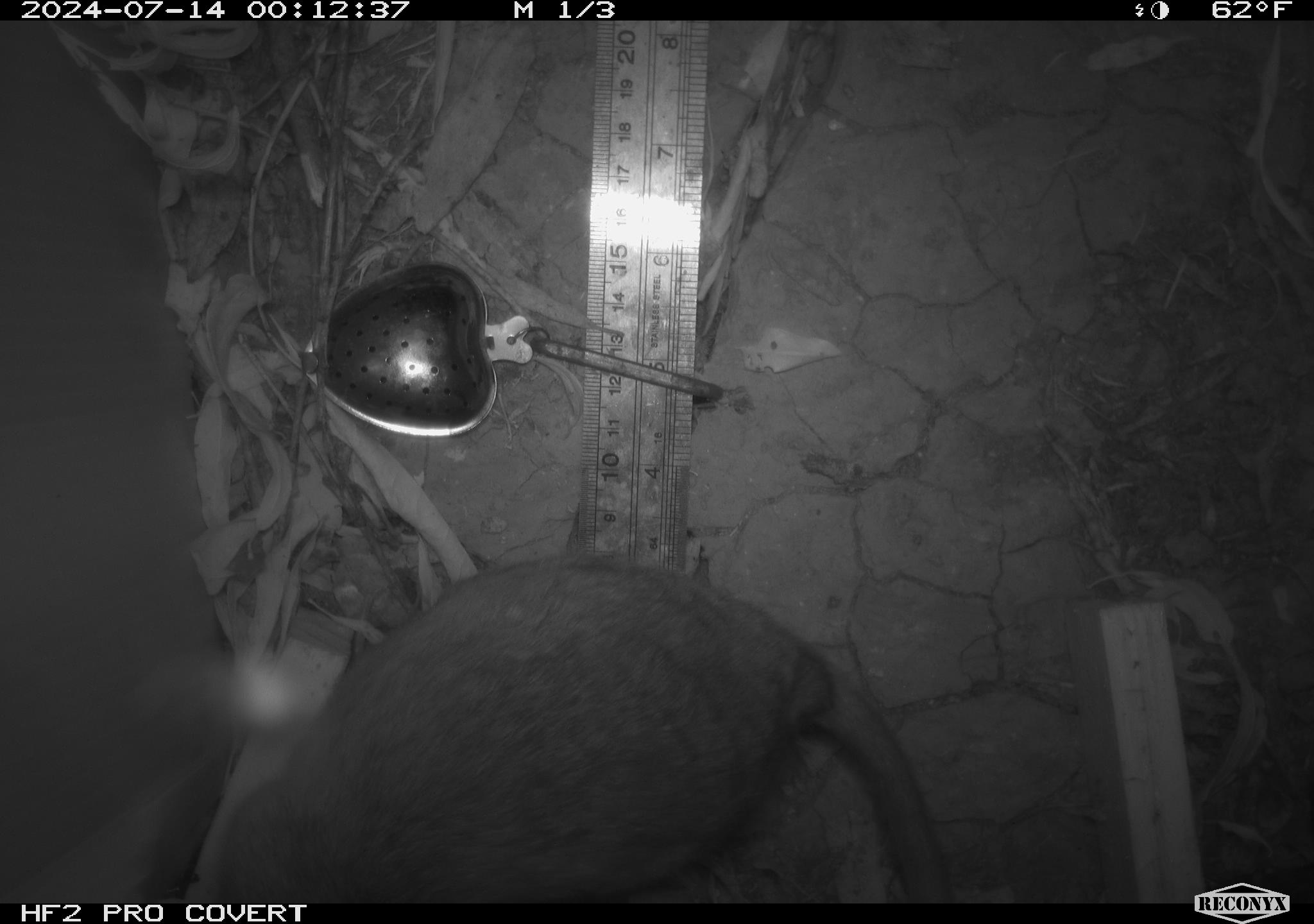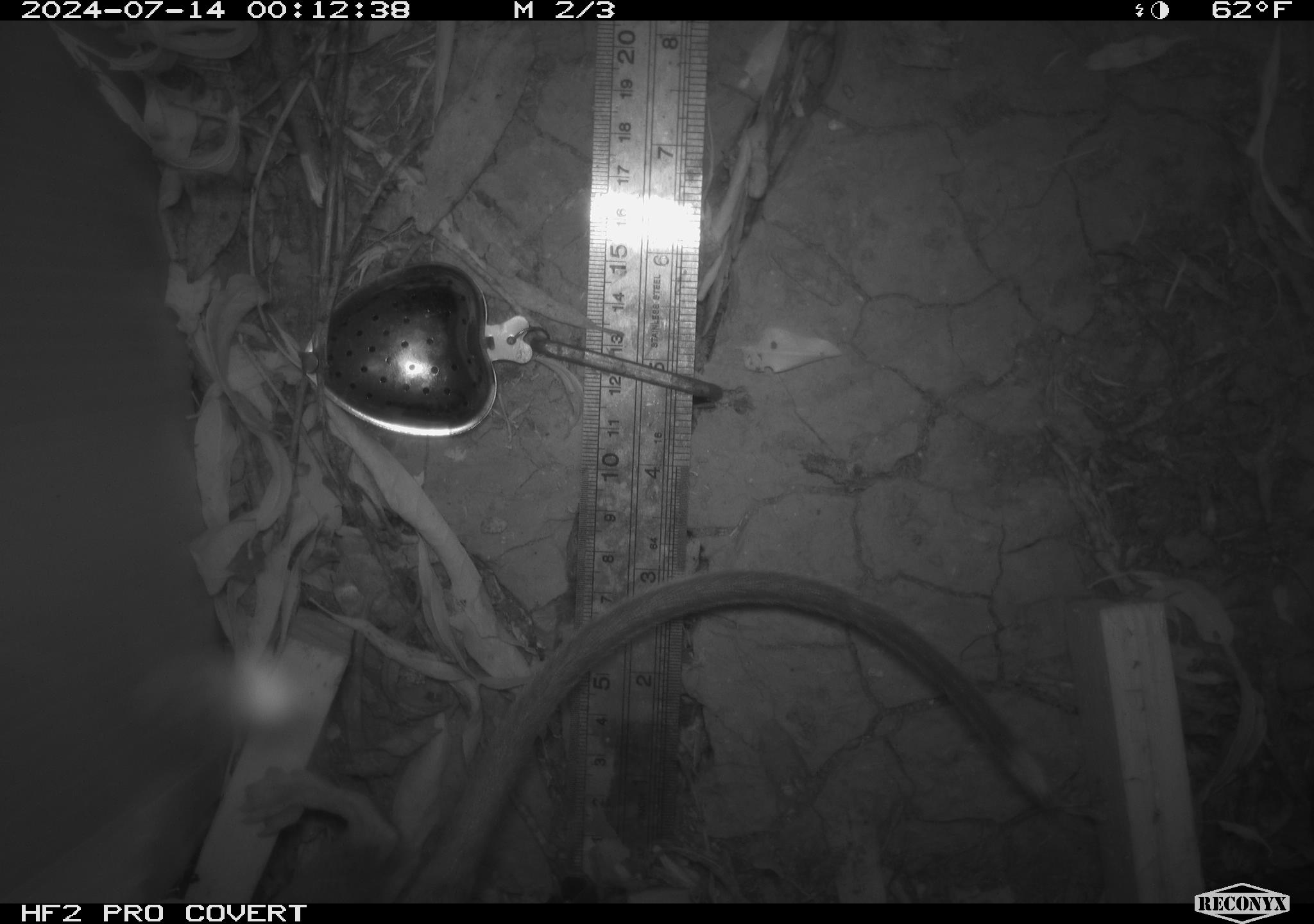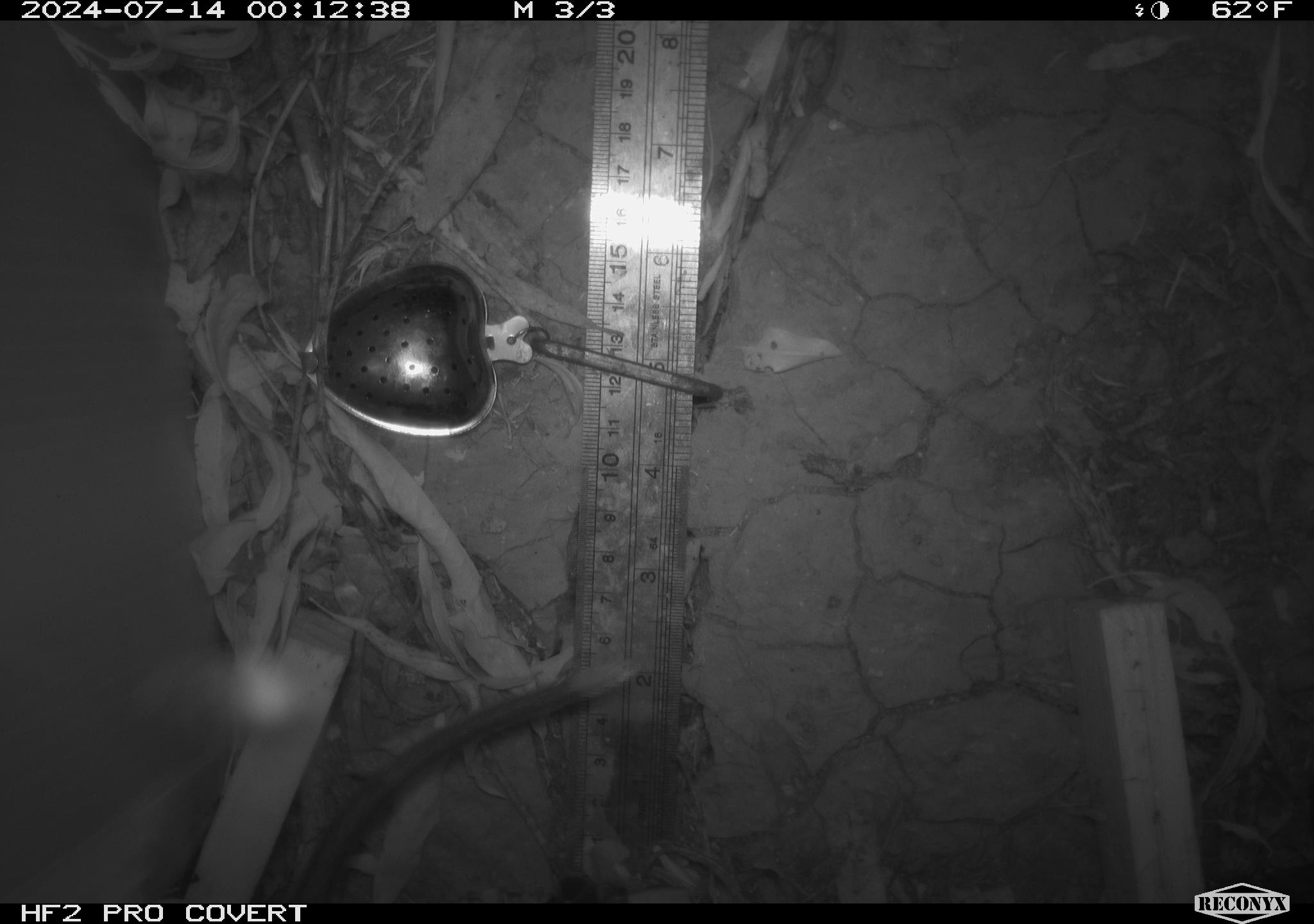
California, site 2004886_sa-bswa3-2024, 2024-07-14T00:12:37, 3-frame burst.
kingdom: Animalia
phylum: Chordata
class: Mammalia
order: Rodentia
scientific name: Rodentia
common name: woodrat or rat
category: woodrat or rat species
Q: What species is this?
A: Woodrat or rat species (woodrat or rat) (Rodentia).